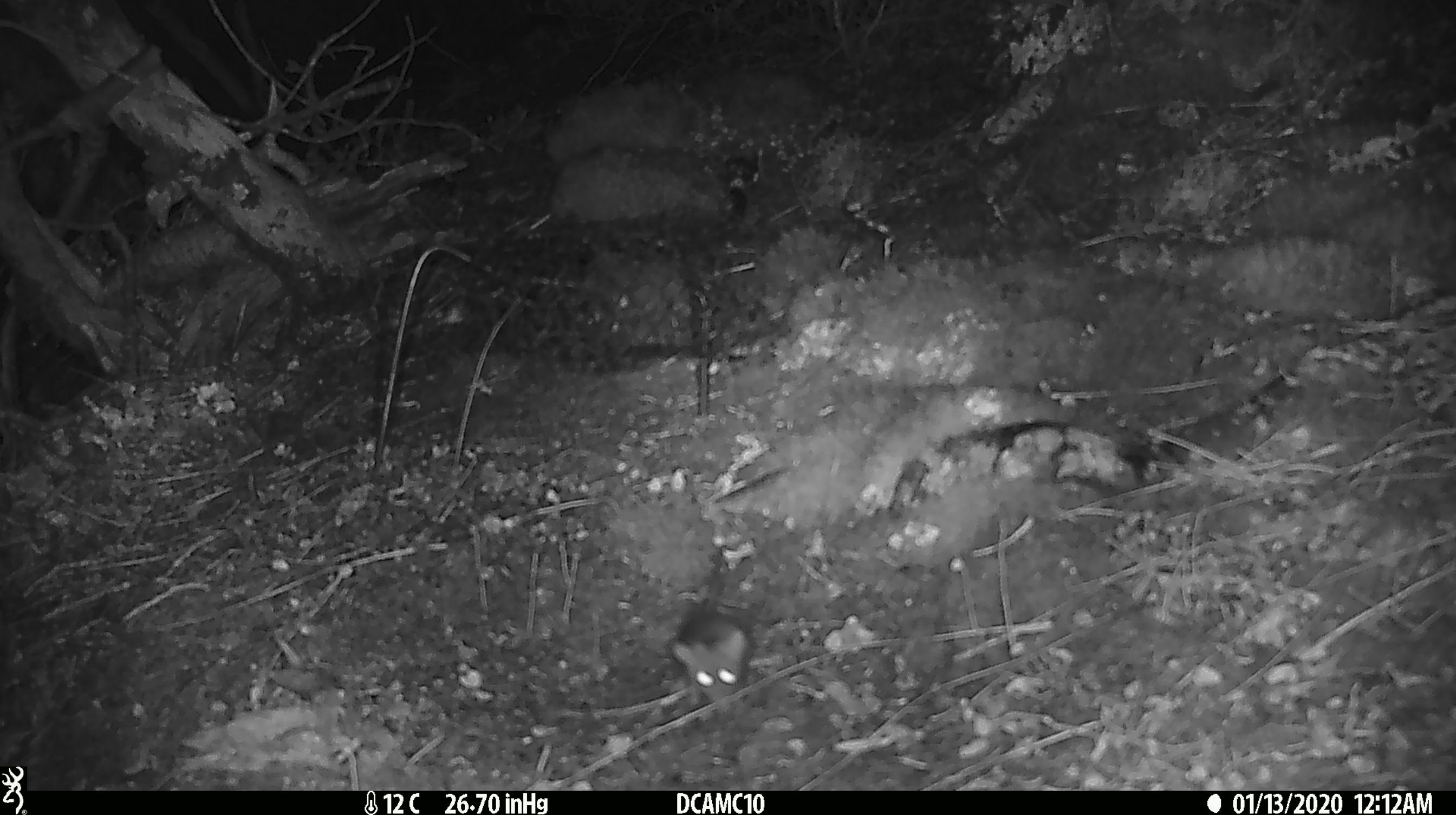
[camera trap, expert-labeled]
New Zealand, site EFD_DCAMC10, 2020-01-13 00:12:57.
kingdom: Animalia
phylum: Chordata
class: Mammalia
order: Rodentia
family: Muridae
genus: Mus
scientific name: Mus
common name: mouse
Mouse (Mus).